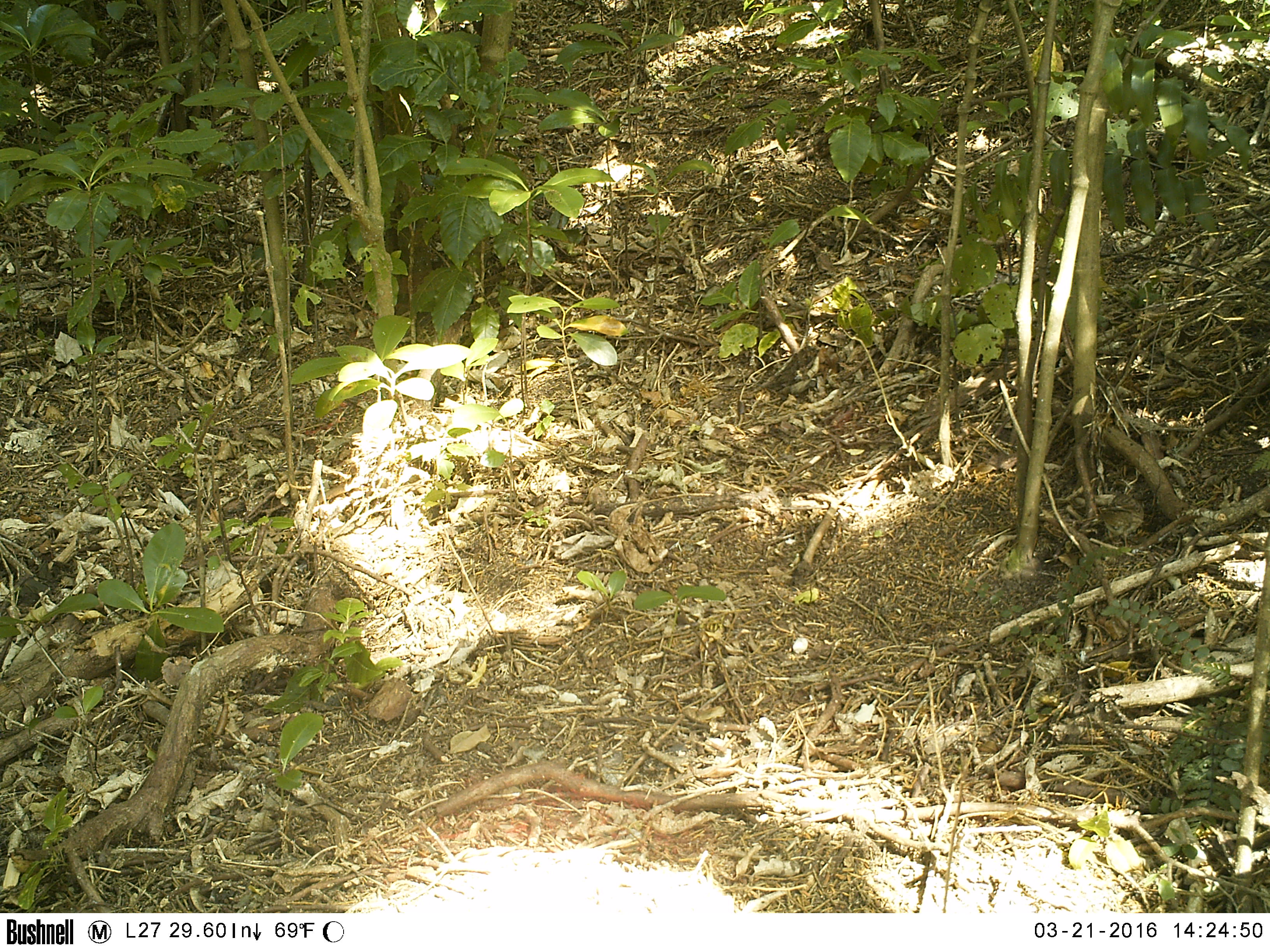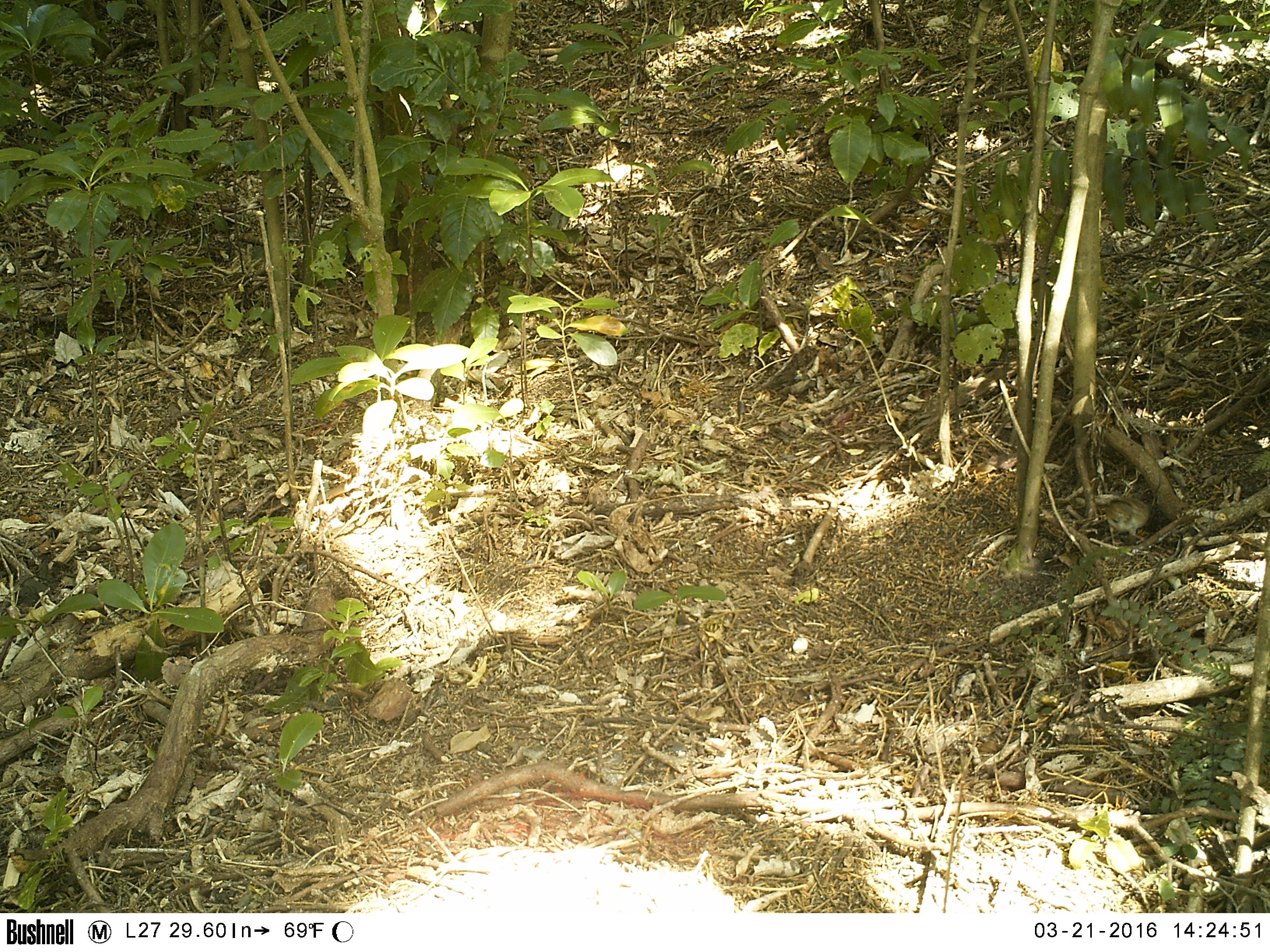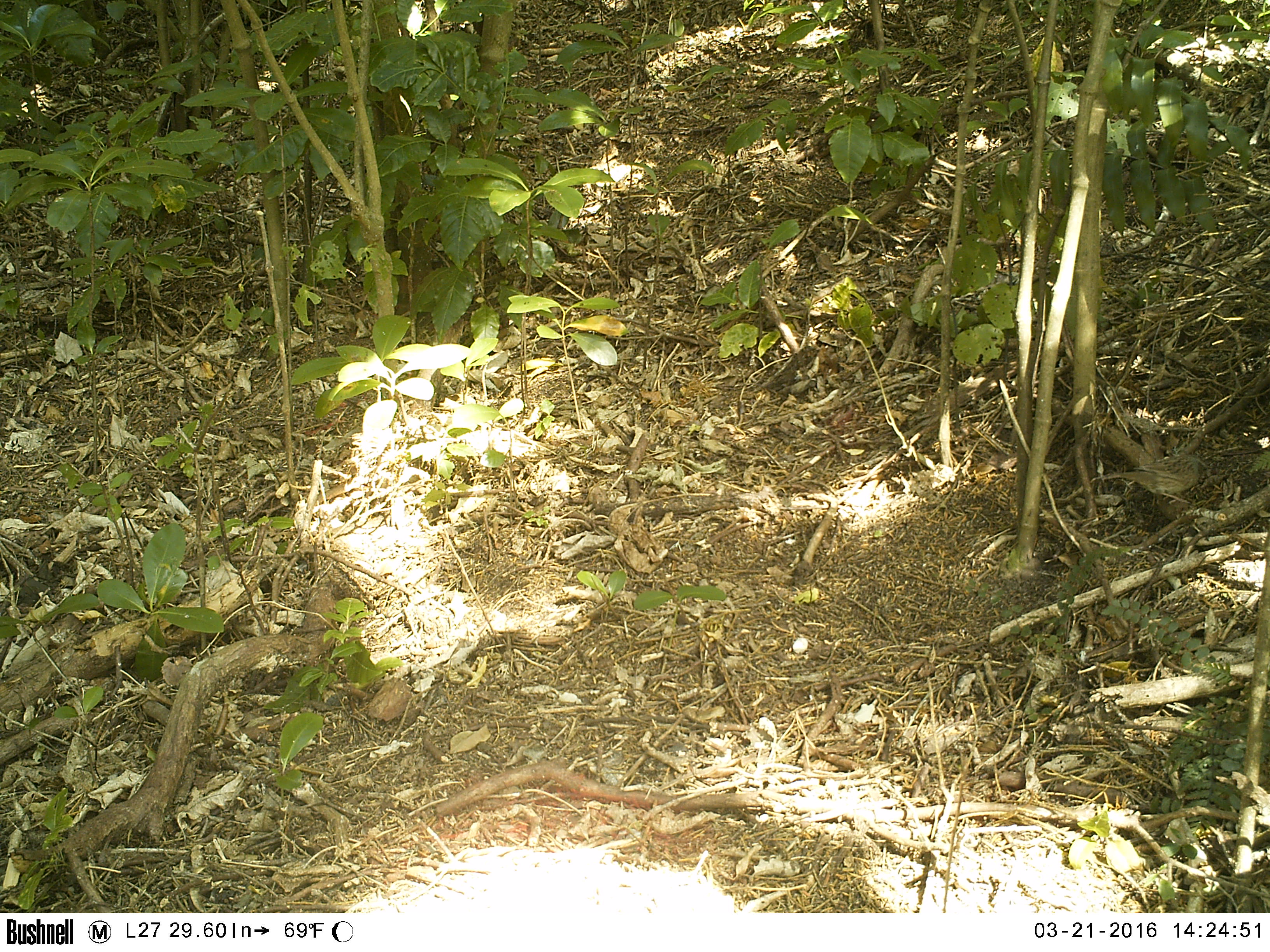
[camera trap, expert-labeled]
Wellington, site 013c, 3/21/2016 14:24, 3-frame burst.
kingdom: Animalia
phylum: Chordata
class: Aves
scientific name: Aves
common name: bird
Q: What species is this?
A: Bird (Aves).